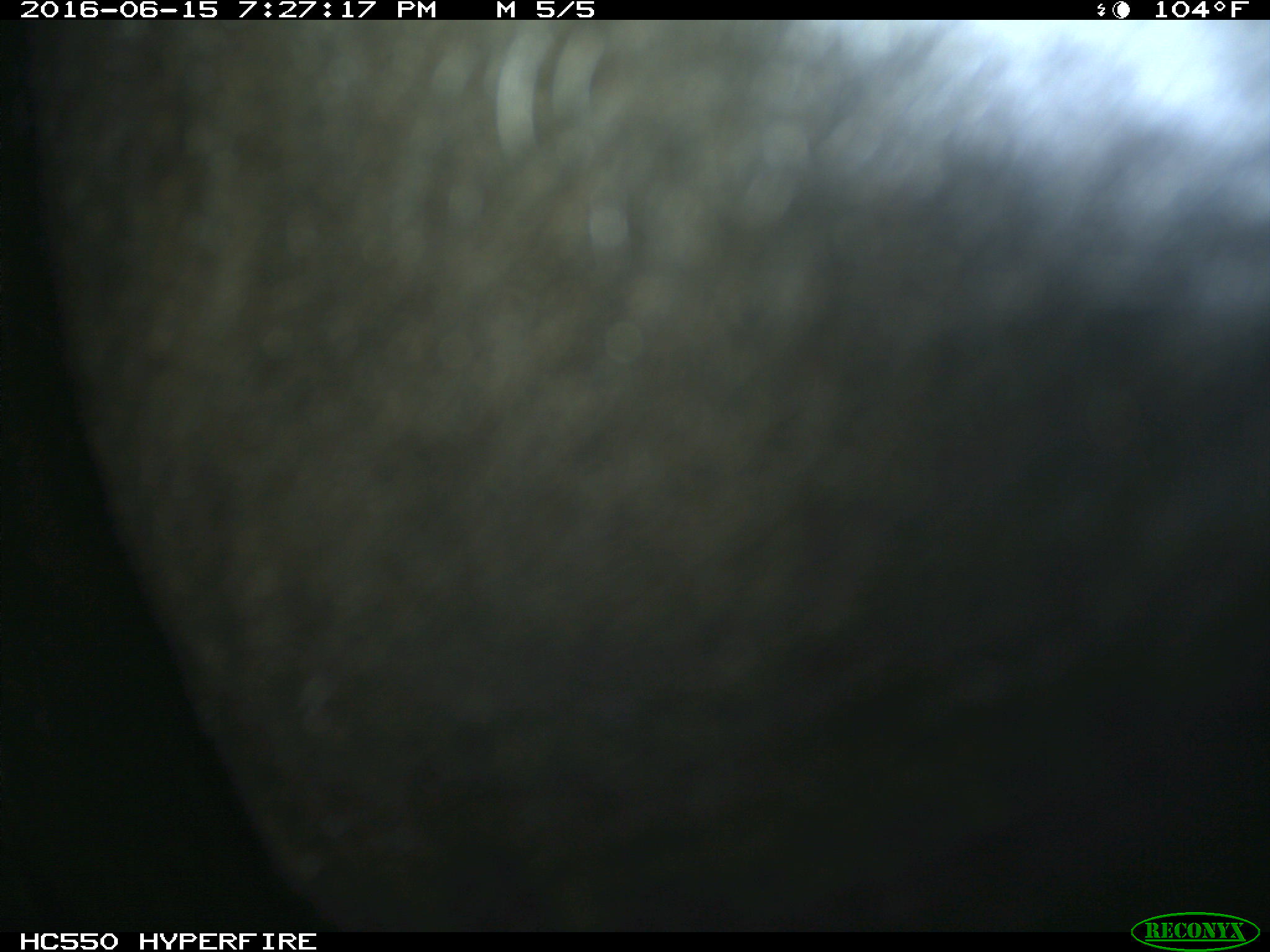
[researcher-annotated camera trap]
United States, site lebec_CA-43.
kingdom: Animalia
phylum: Chordata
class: Mammalia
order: Artiodactyla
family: Bovidae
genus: Bos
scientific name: Bos taurus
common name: domestic cow